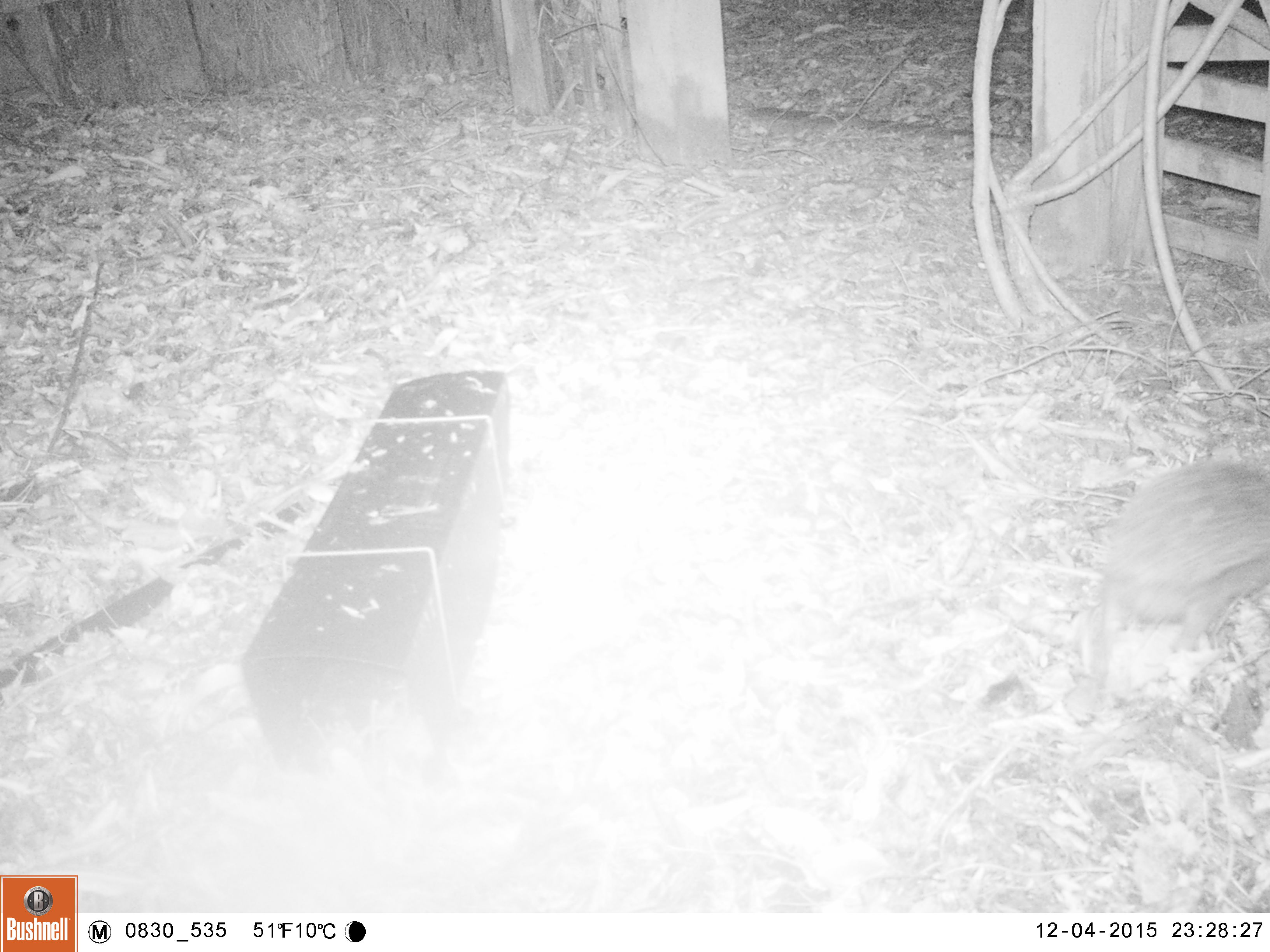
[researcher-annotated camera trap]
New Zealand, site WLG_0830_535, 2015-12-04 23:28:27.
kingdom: Animalia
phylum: Chordata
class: Mammalia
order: Eulipotyphla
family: Erinaceidae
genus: Erinaceus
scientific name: Erinaceus europaeus europaeus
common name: european hedgehog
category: hedgehog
Hedgehog (european hedgehog) (Erinaceus europaeus europaeus).